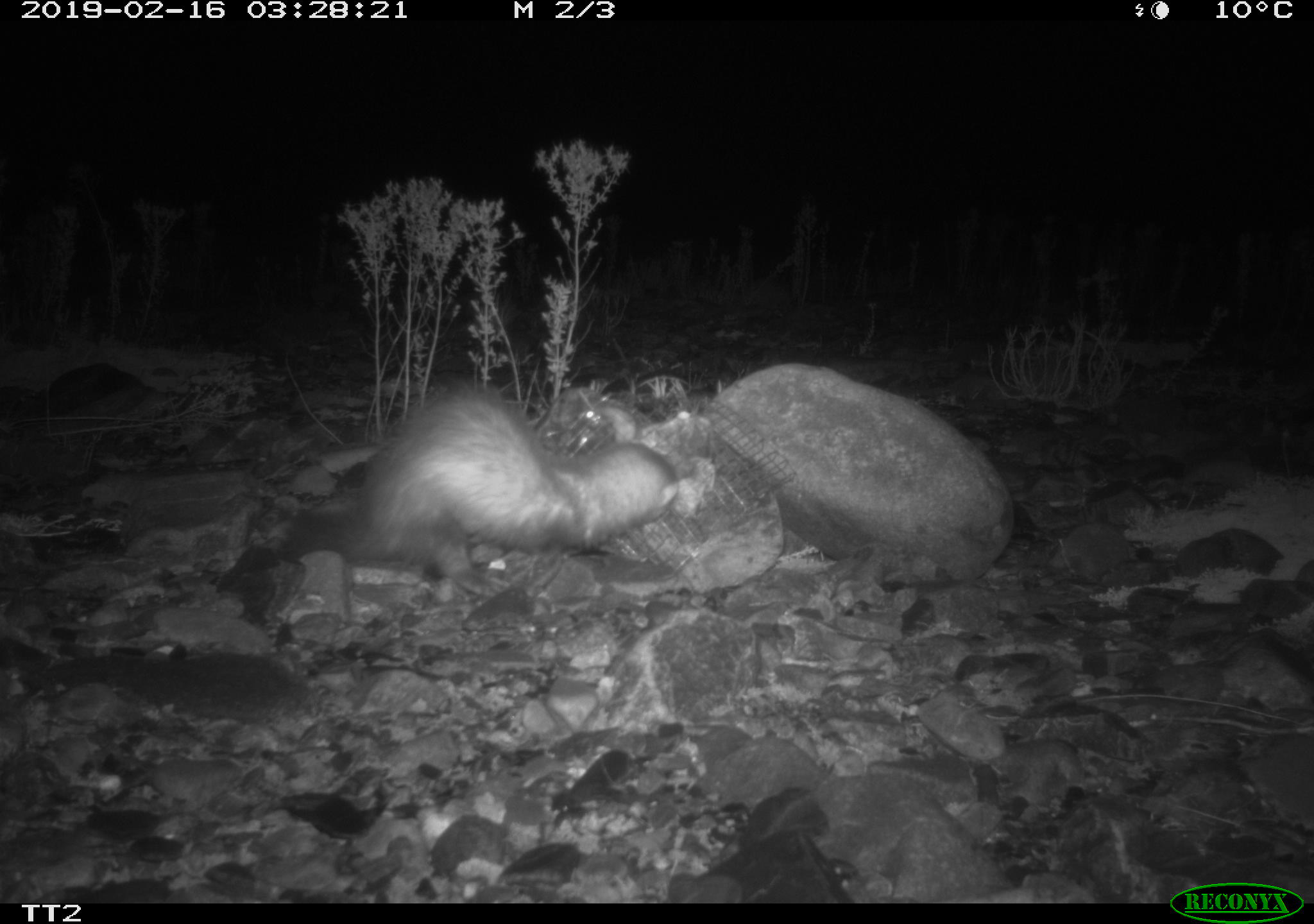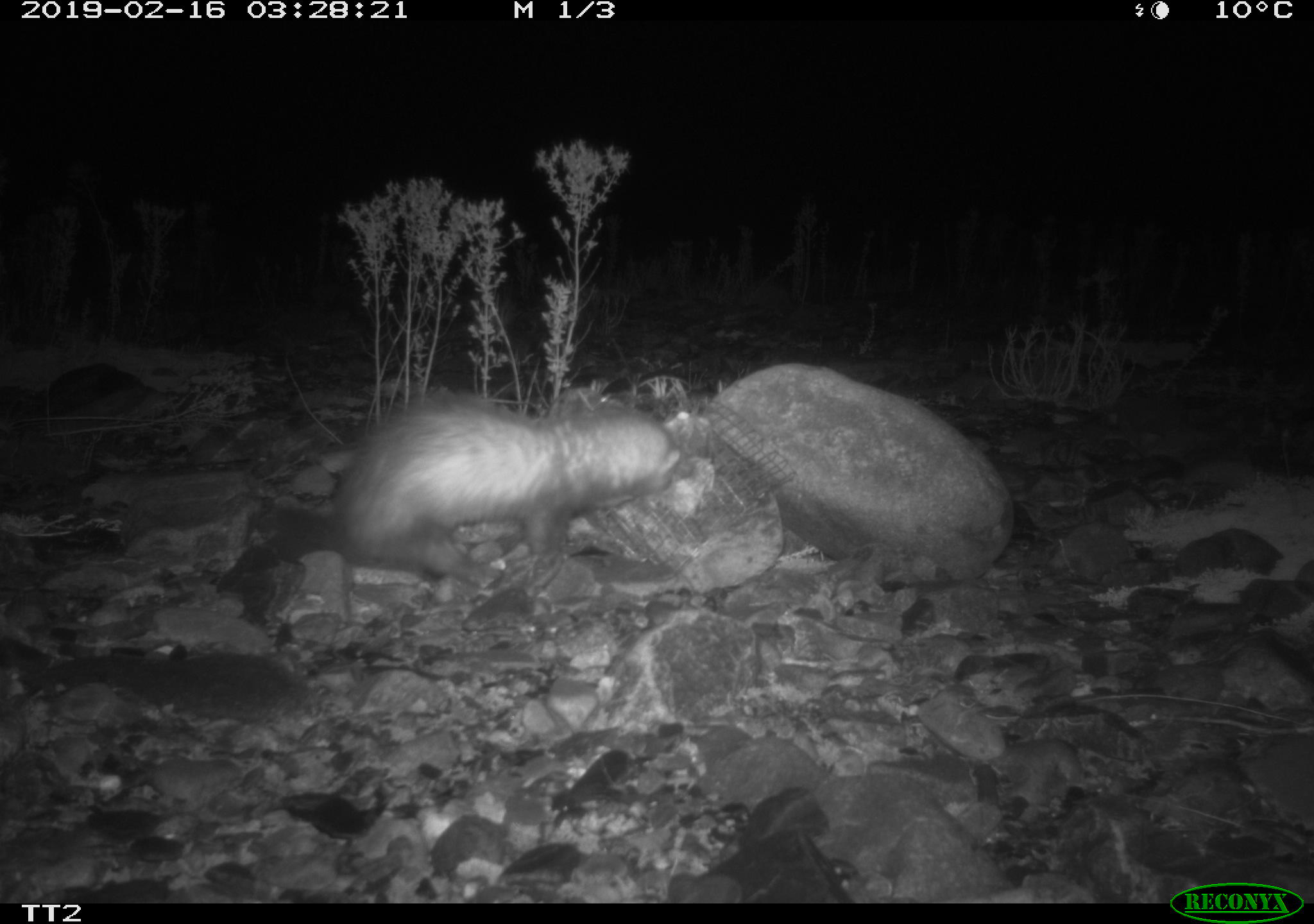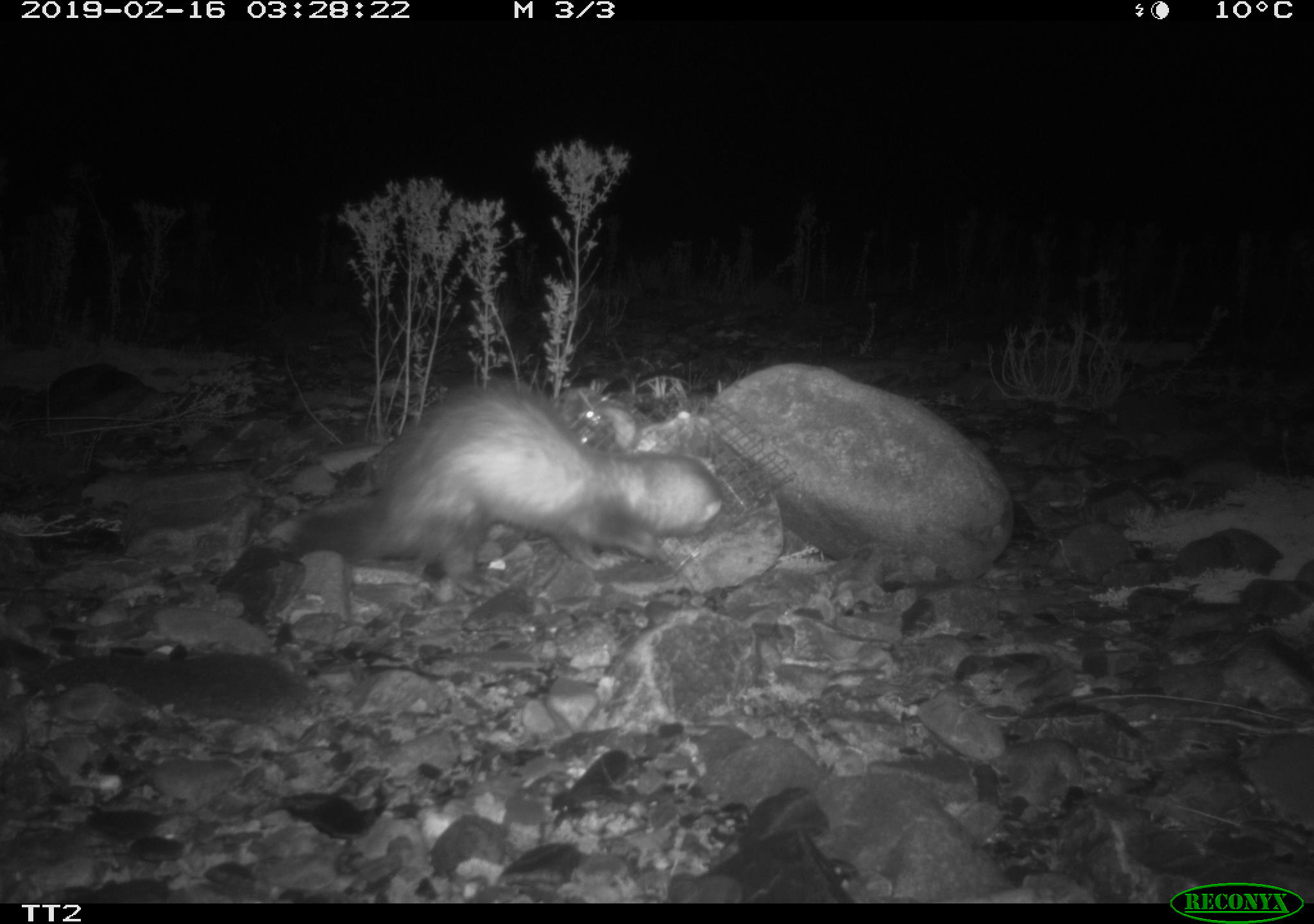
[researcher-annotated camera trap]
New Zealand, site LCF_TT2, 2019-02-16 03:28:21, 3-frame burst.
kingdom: Animalia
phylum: Chordata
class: Mammalia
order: Carnivora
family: Mustelidae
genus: Mustela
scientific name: Mustela furo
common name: ferret